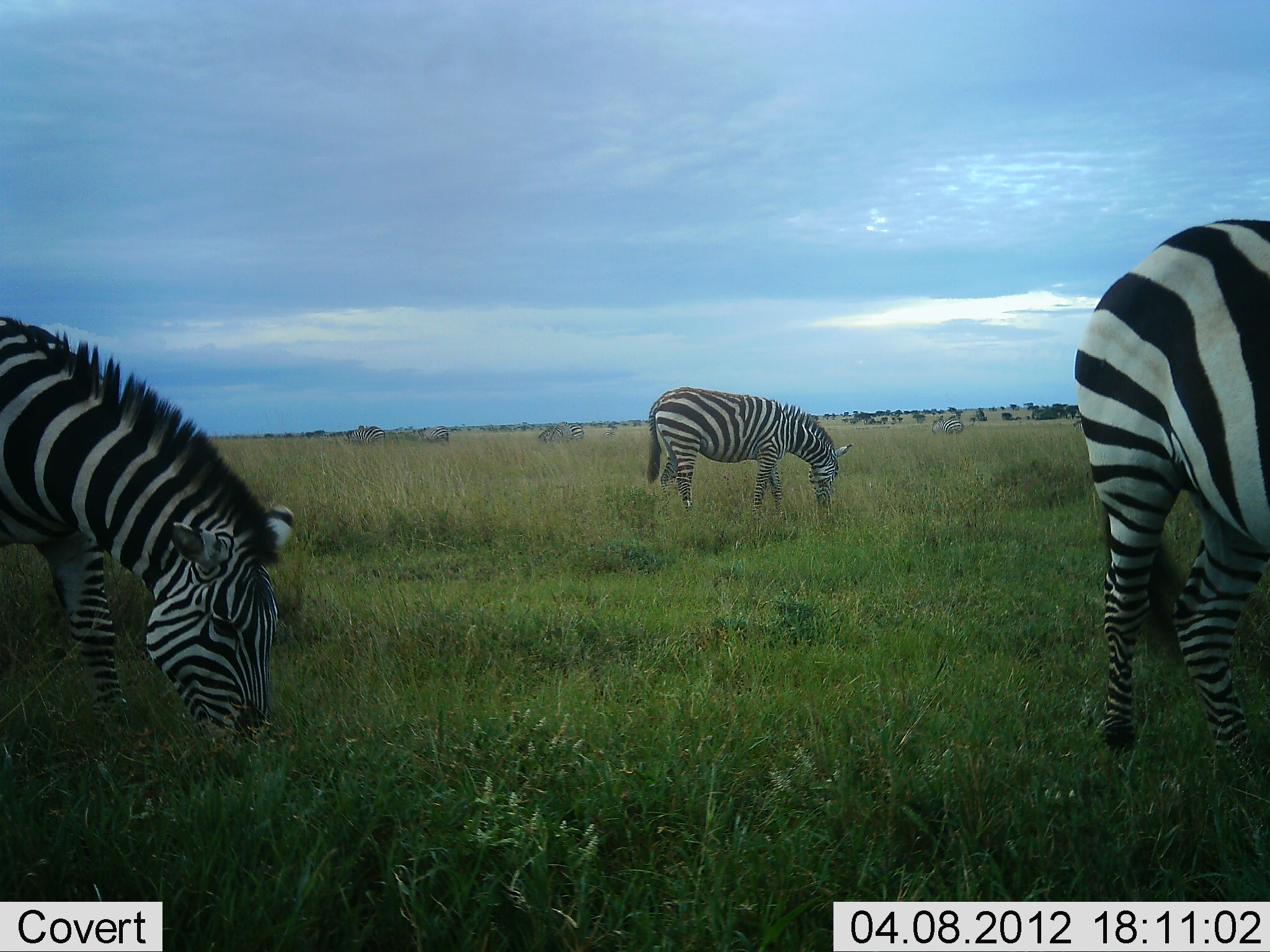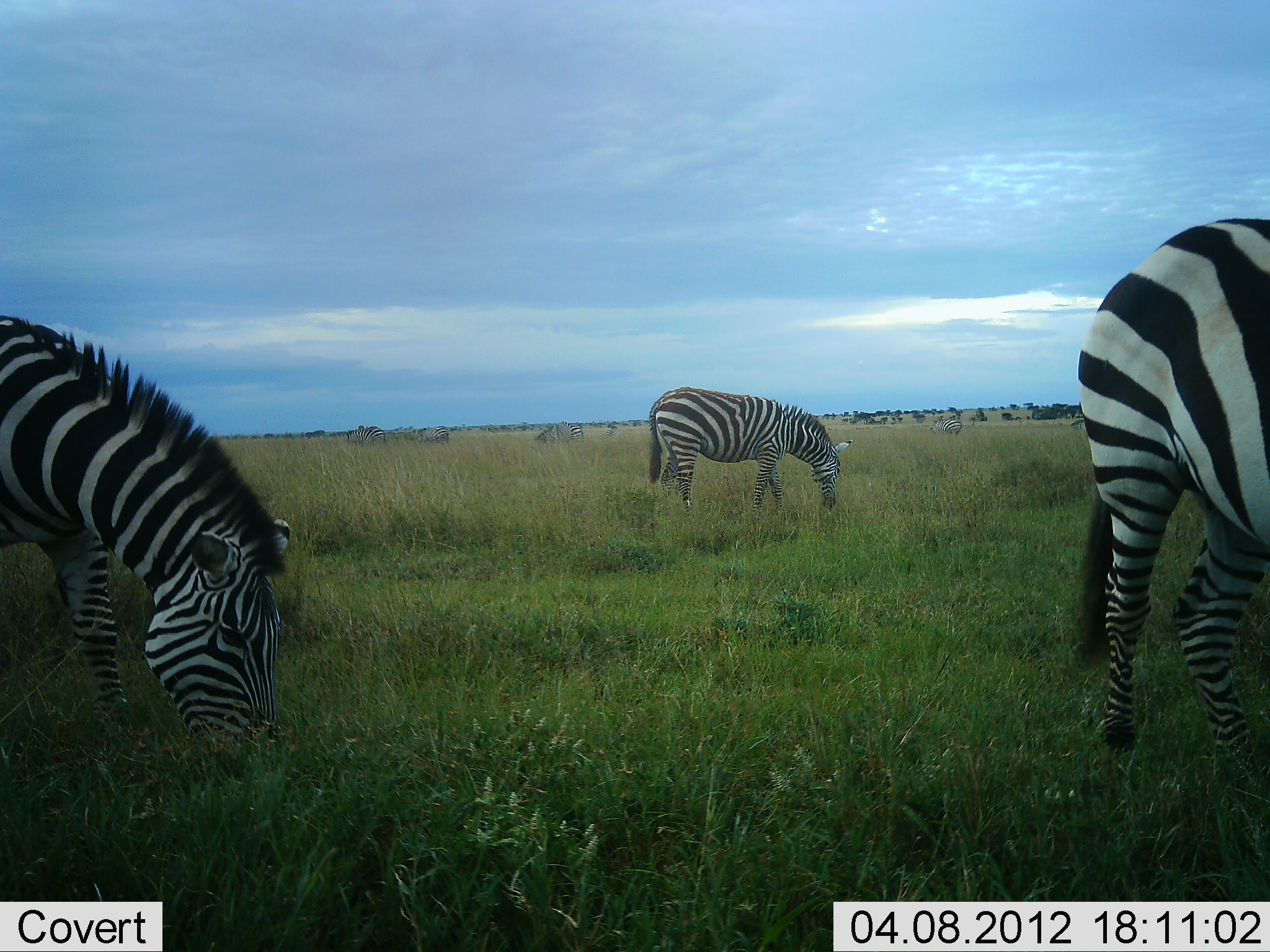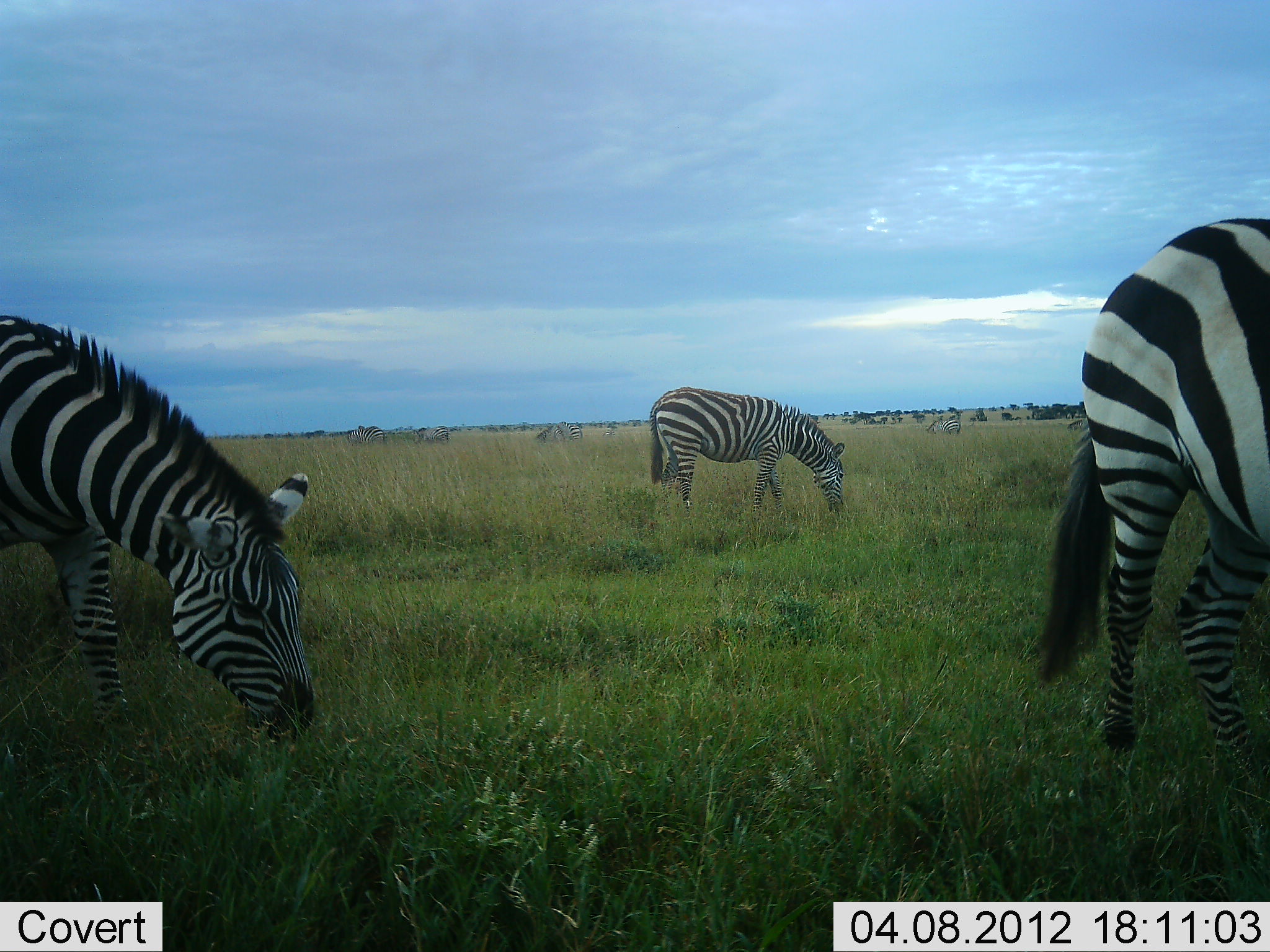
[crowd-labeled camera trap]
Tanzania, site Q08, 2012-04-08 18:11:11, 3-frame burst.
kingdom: Animalia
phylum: Chordata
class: Mammalia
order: Perissodactyla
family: Equidae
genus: Equus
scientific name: Equus quagga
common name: plains zebra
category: zebra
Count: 3.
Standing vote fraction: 38%.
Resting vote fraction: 0%.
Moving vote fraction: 0%.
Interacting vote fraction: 0%.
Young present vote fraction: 0%.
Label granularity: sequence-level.